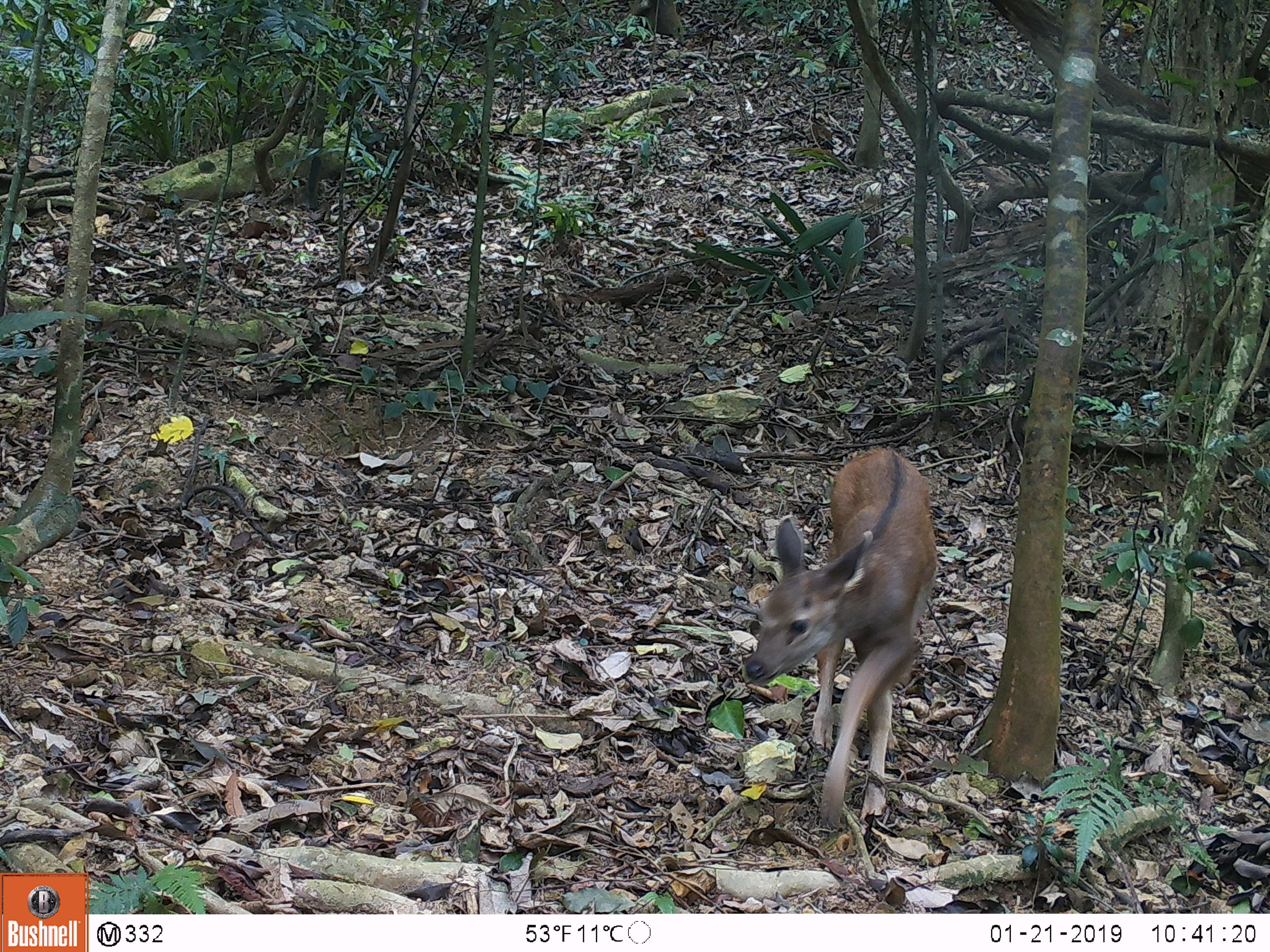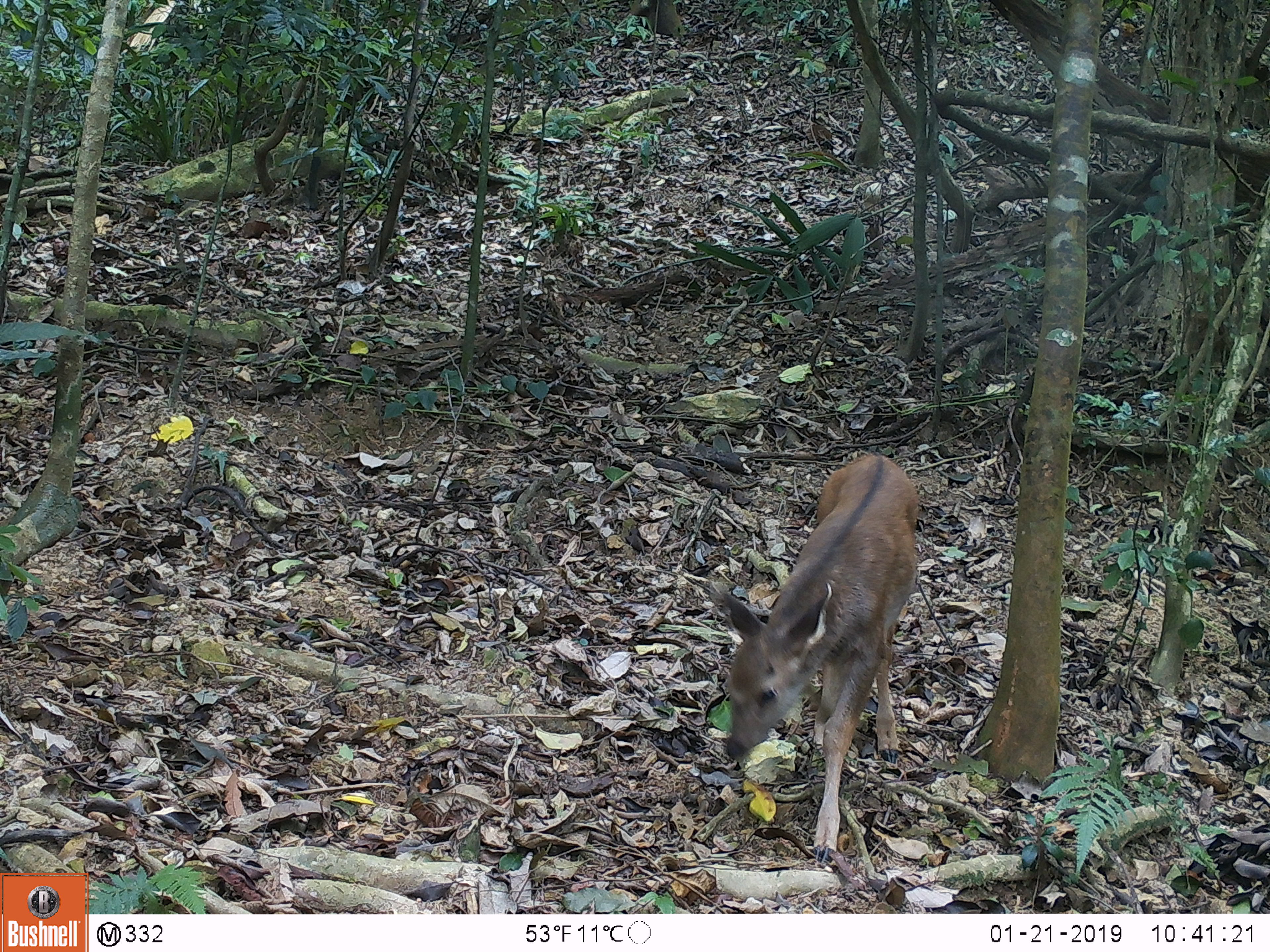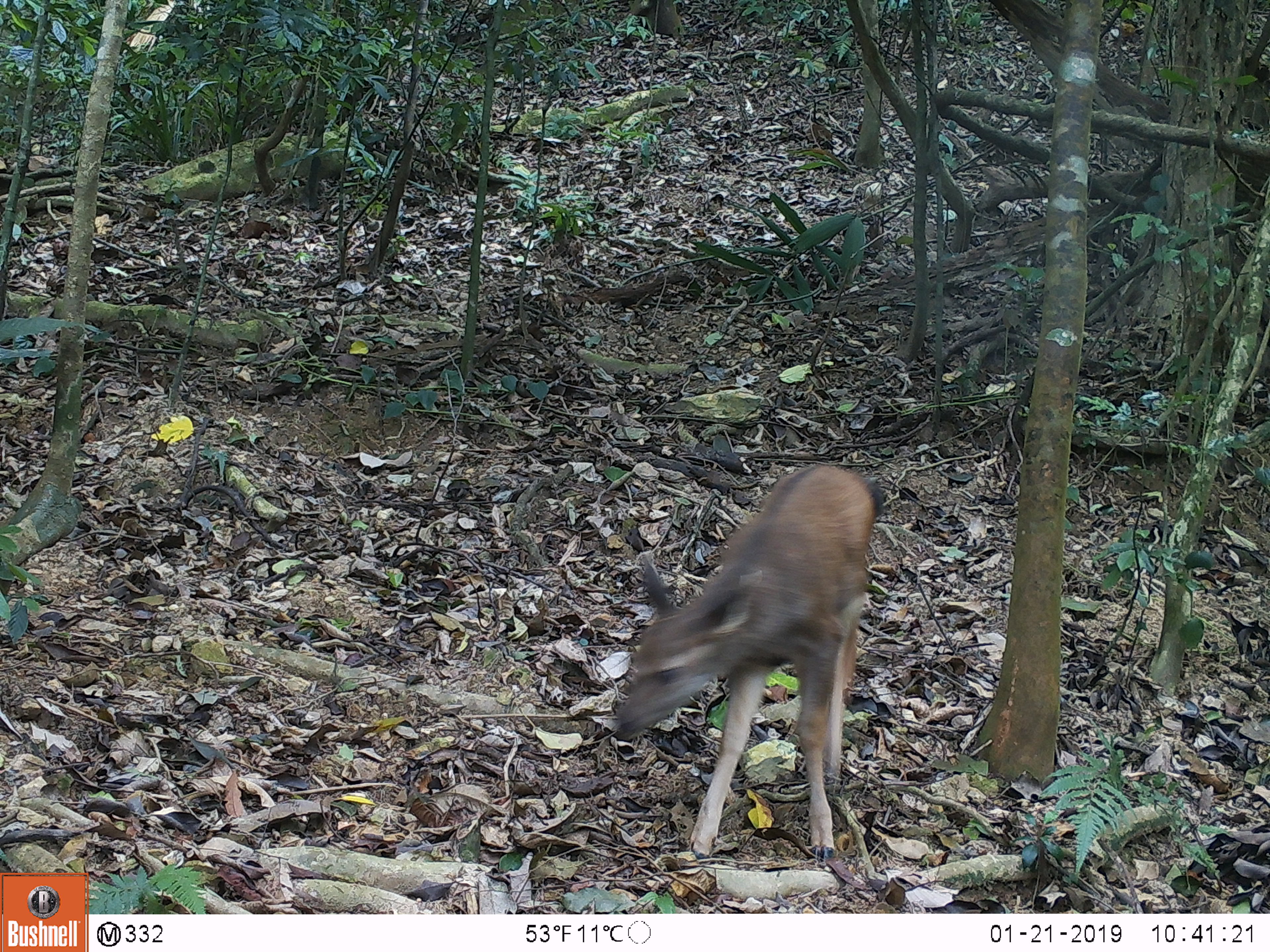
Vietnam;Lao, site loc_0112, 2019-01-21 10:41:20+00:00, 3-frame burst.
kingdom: Animalia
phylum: Chordata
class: Mammalia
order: Artiodactyla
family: Cervidae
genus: Rusa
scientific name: Rusa unicolor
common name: sambar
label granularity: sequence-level